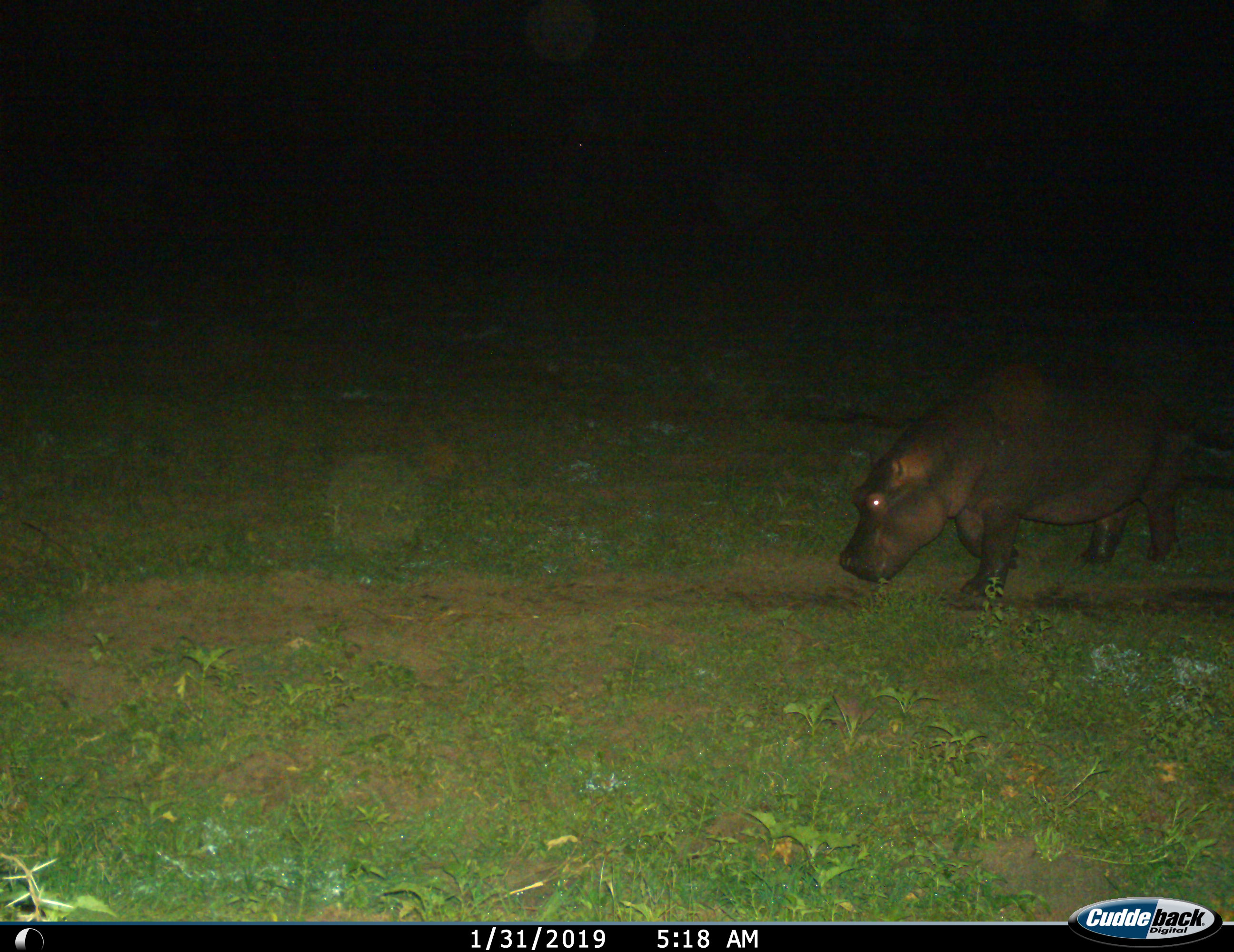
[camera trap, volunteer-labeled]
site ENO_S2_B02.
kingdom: Animalia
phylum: Chordata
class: Mammalia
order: Artiodactyla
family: Hippopotamidae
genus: Hippopotamus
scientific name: Hippopotamus amphibius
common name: hippopotamus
Hippopotamus (Hippopotamus amphibius), count 1. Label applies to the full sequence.